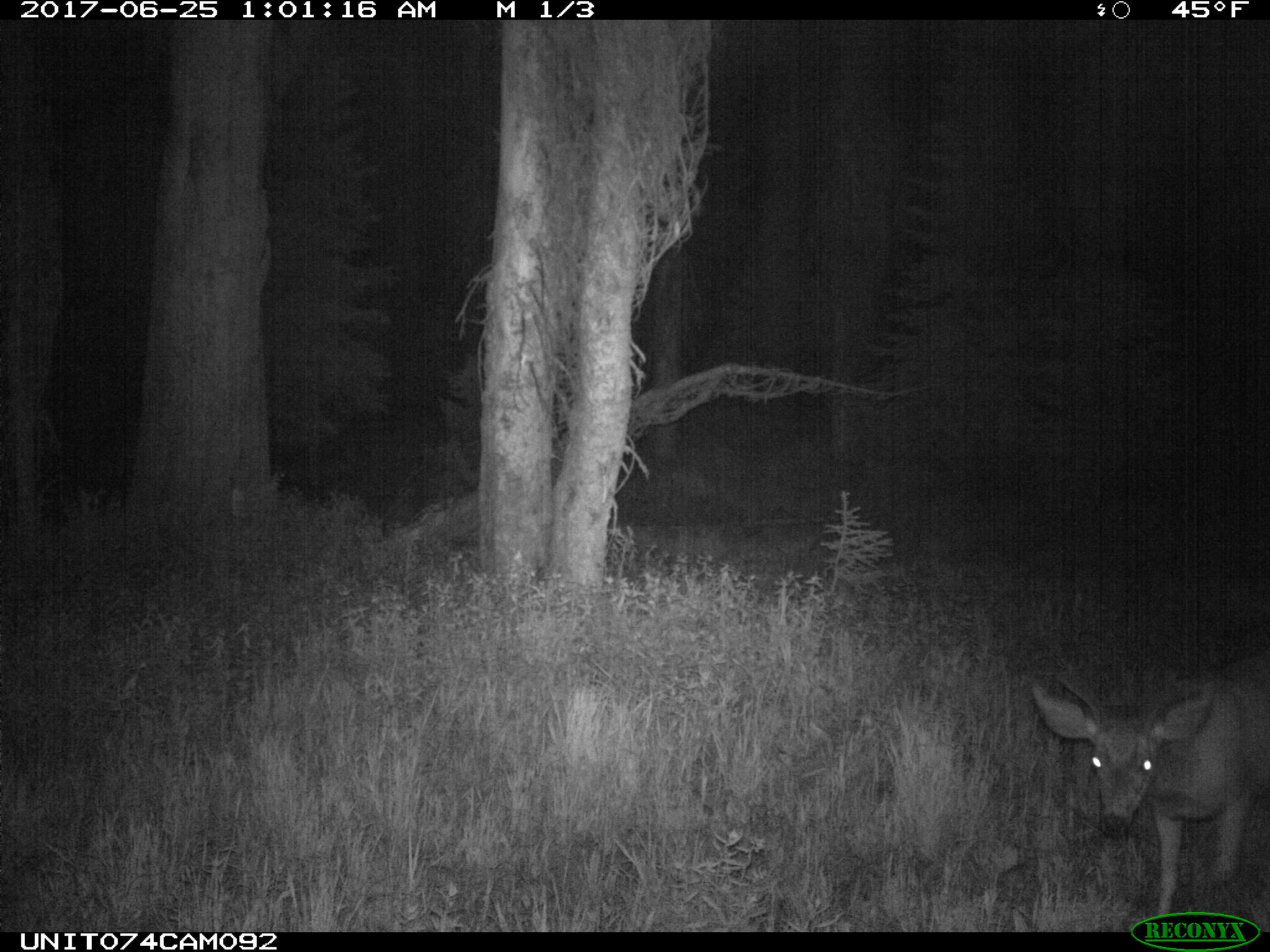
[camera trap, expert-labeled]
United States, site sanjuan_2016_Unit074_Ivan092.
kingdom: Animalia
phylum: Chordata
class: Mammalia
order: Artiodactyla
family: Cervidae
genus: Odocoileus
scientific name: Odocoileus hemionus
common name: mule deer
Odocoileus hemionus (mule deer).